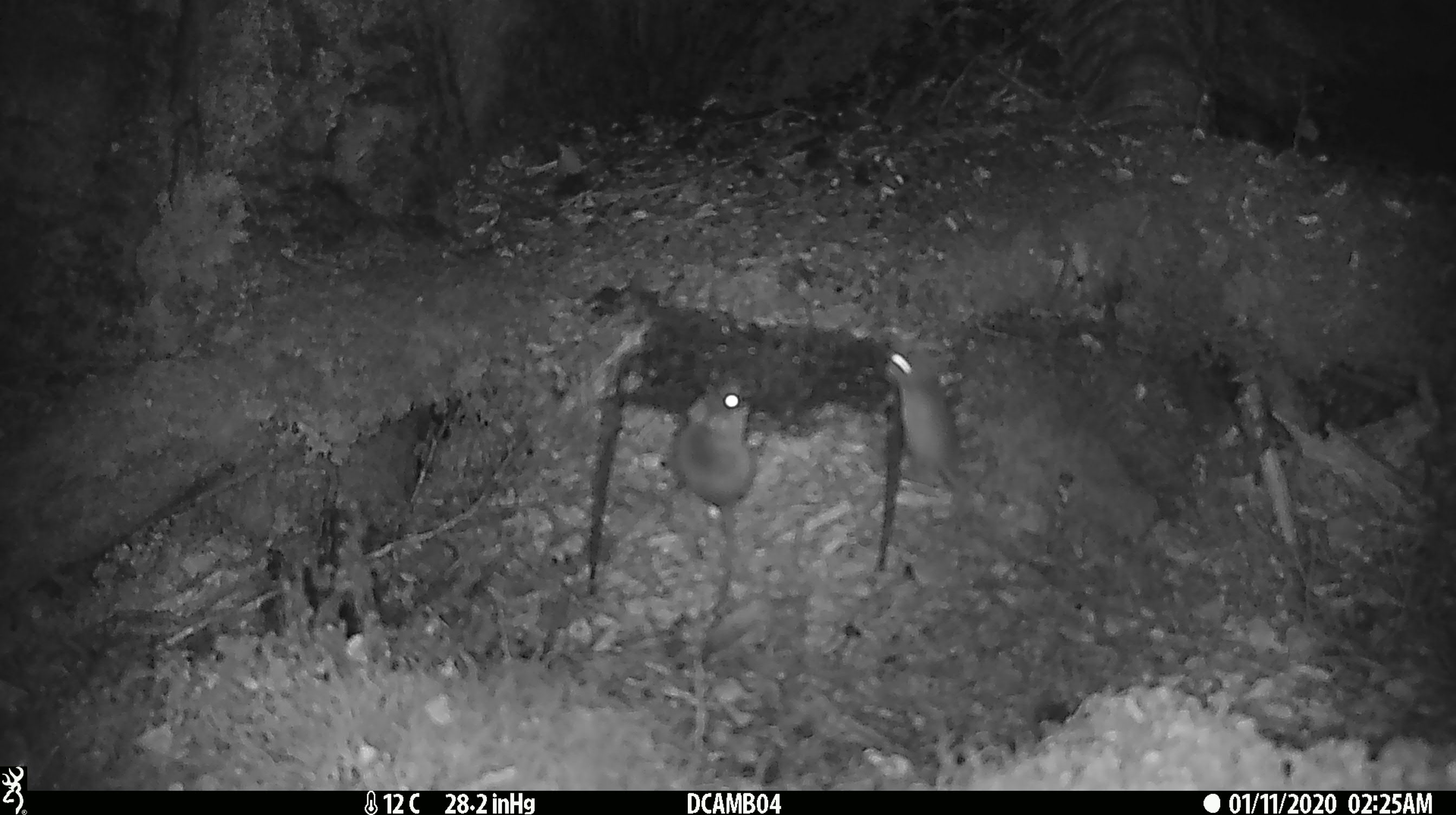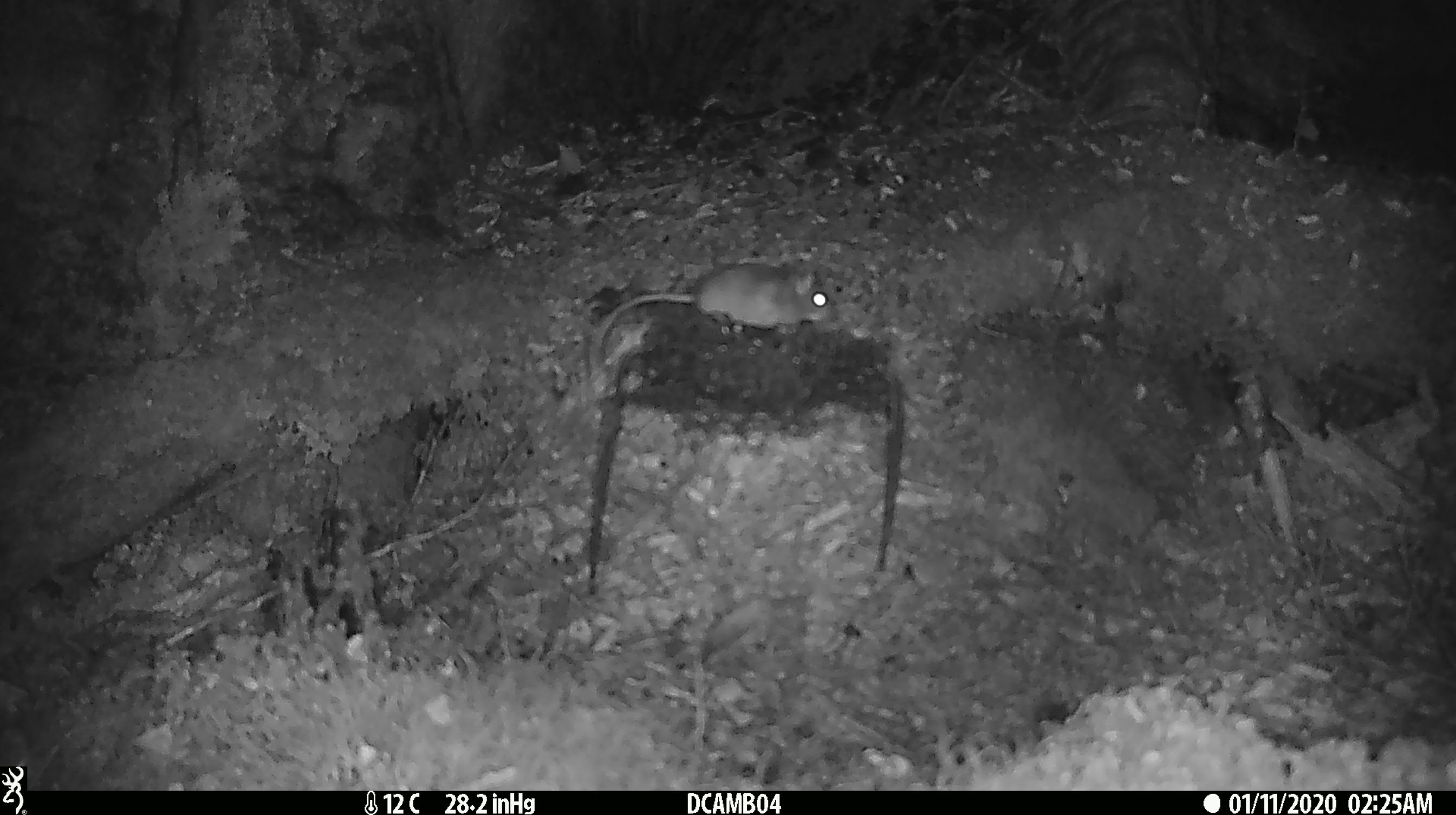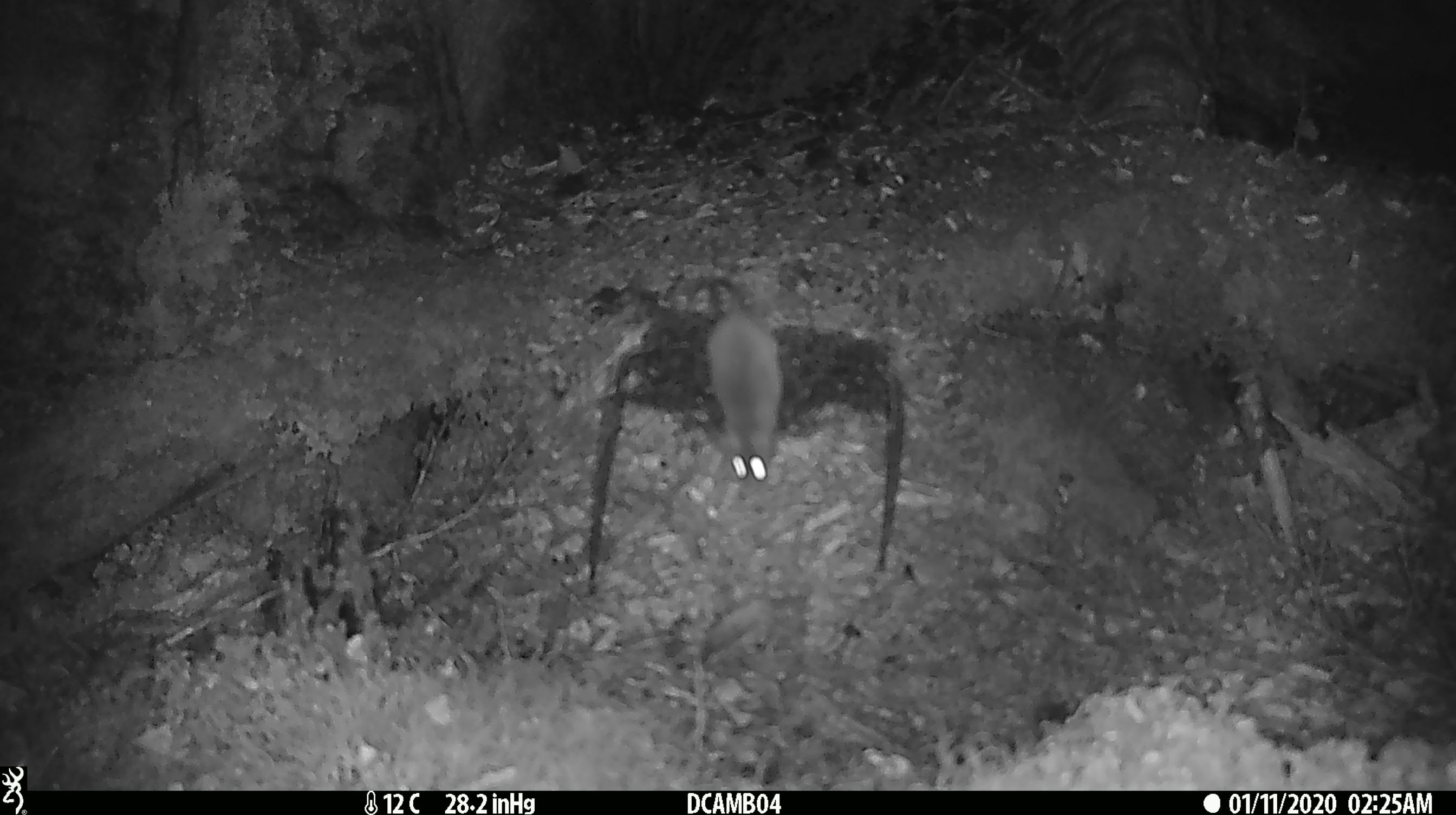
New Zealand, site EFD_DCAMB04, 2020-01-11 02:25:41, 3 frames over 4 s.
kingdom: Animalia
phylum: Chordata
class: Mammalia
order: Rodentia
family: Muridae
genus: Mus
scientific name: Mus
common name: mouse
Mouse (Mus).